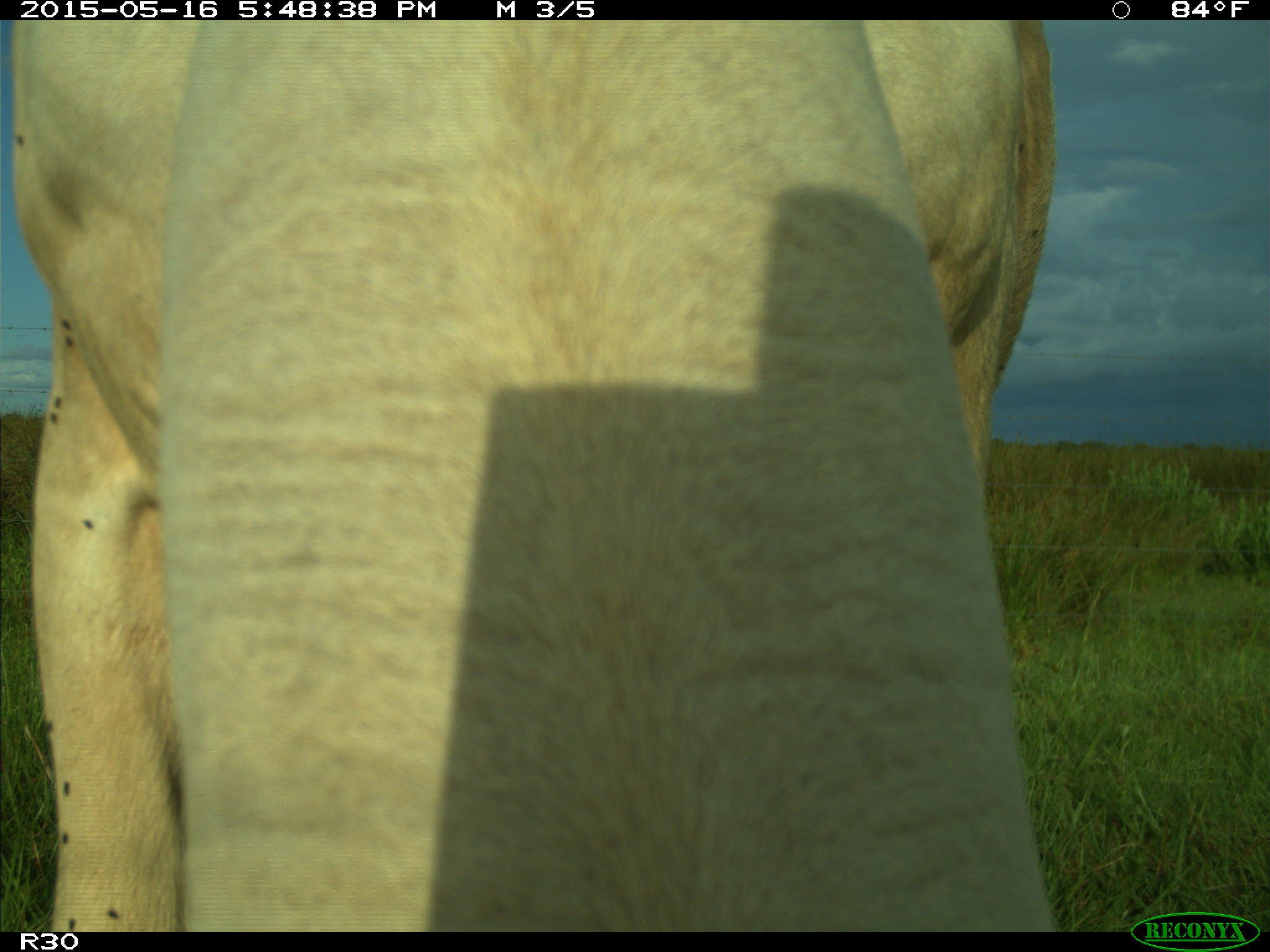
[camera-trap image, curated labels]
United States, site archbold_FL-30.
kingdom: Animalia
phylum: Chordata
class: Mammalia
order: Artiodactyla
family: Bovidae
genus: Bos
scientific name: Bos taurus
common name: domestic cow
Bos taurus (domestic cow).